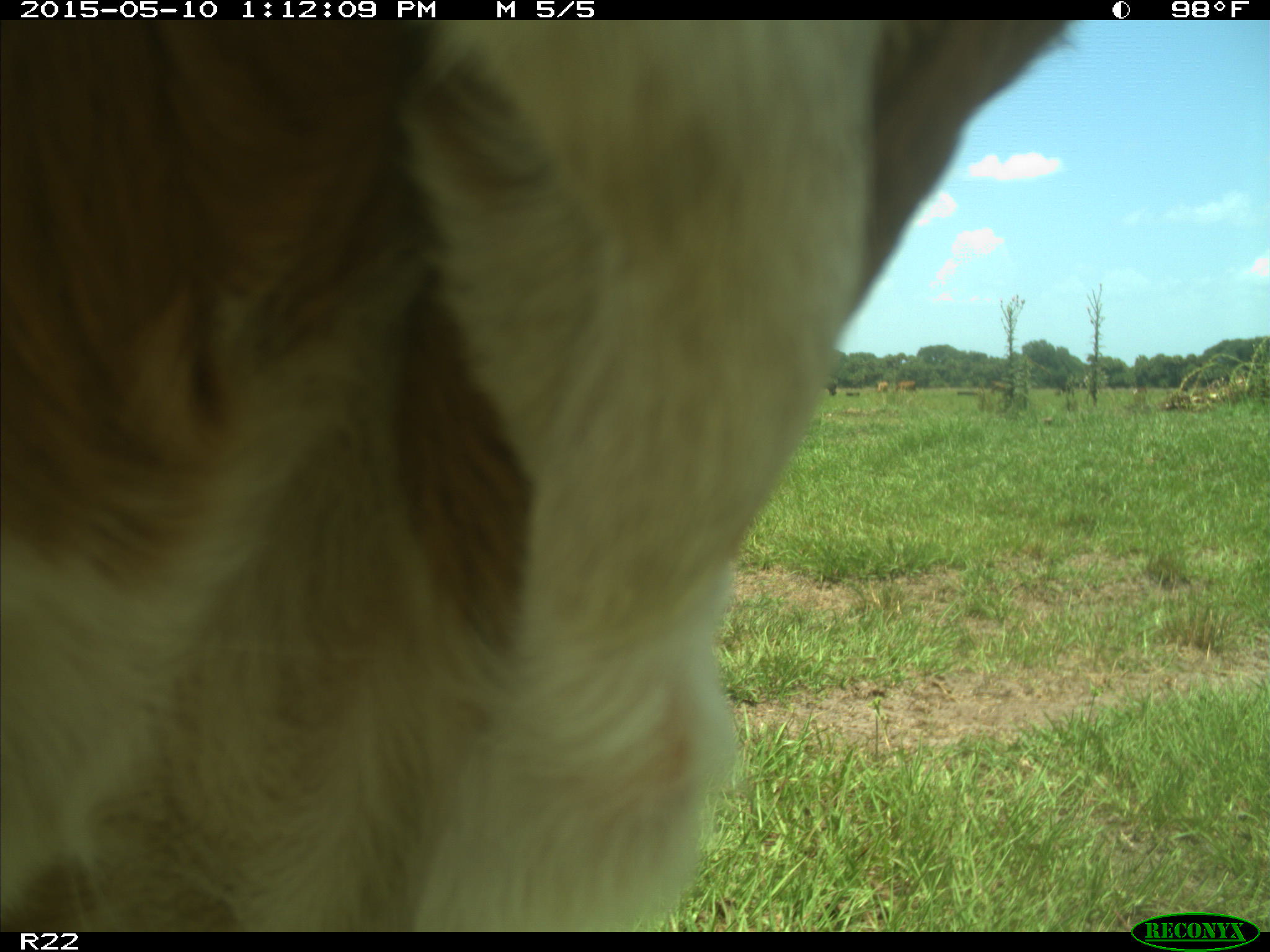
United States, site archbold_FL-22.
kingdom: Animalia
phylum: Chordata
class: Mammalia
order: Artiodactyla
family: Bovidae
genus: Bos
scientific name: Bos taurus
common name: domestic cow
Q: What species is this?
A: Bos taurus (domestic cow).